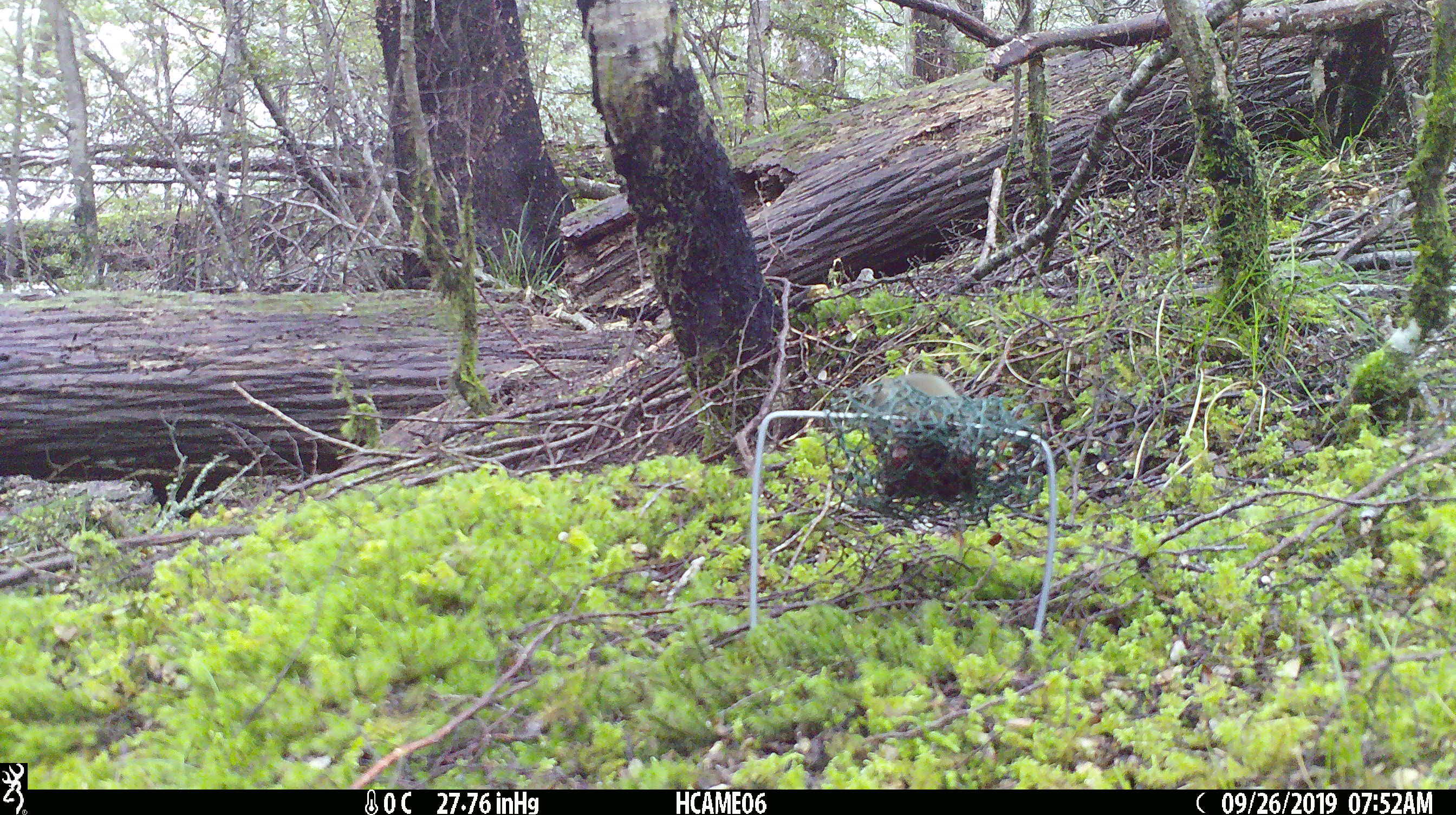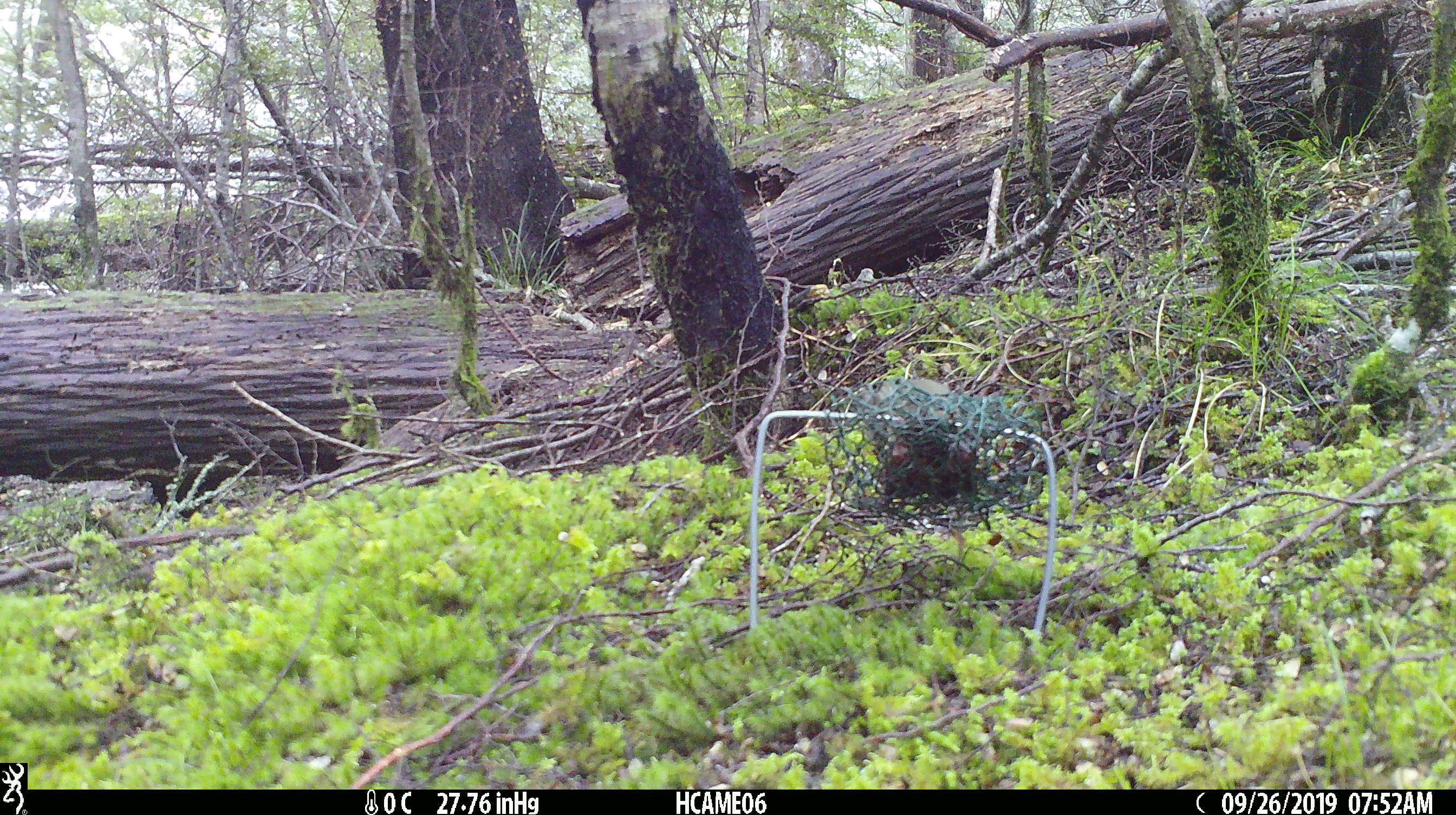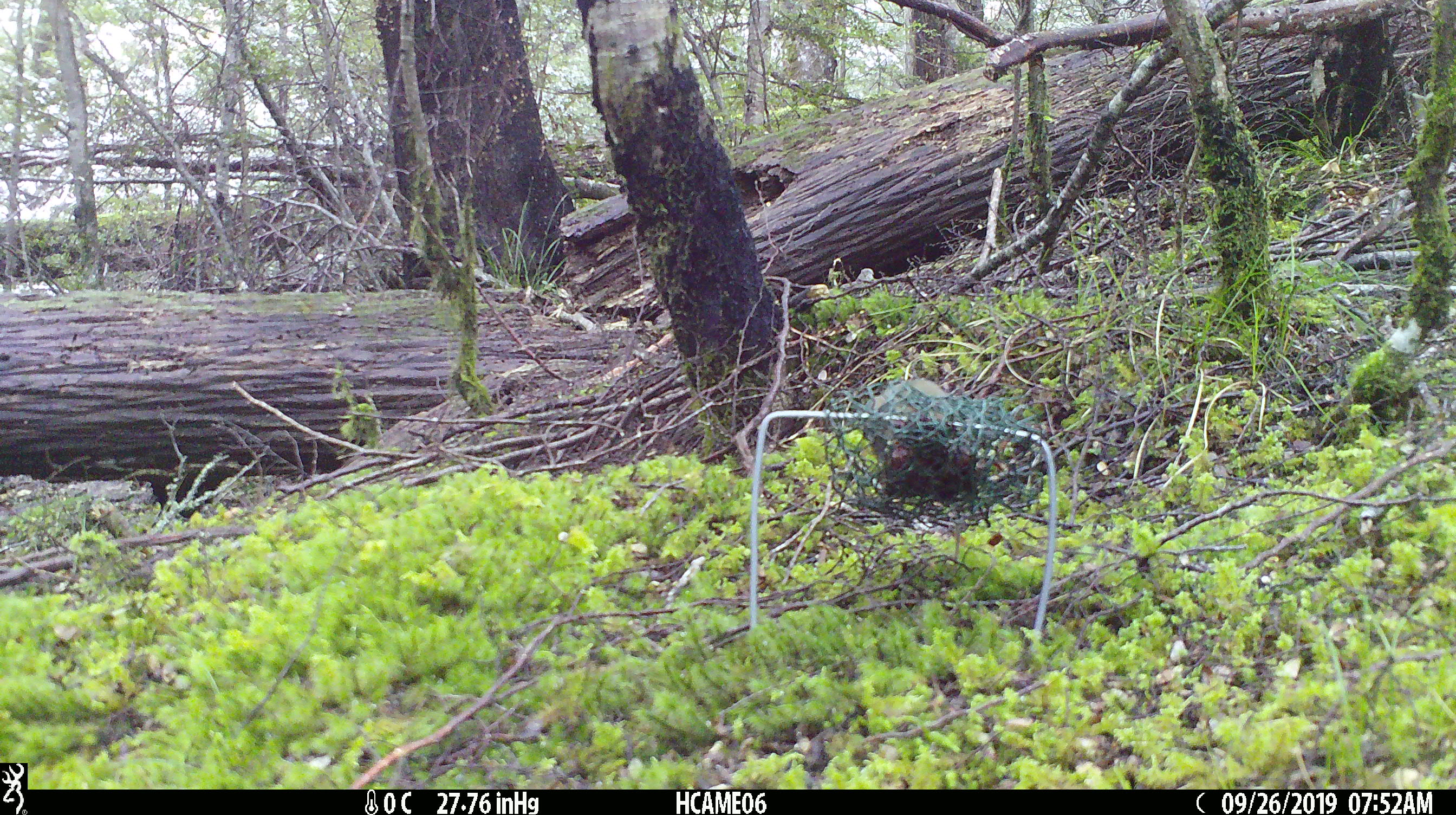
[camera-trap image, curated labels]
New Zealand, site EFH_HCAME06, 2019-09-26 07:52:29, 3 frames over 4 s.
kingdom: Animalia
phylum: Chordata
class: Mammalia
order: Rodentia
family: Muridae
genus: Mus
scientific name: Mus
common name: mouse